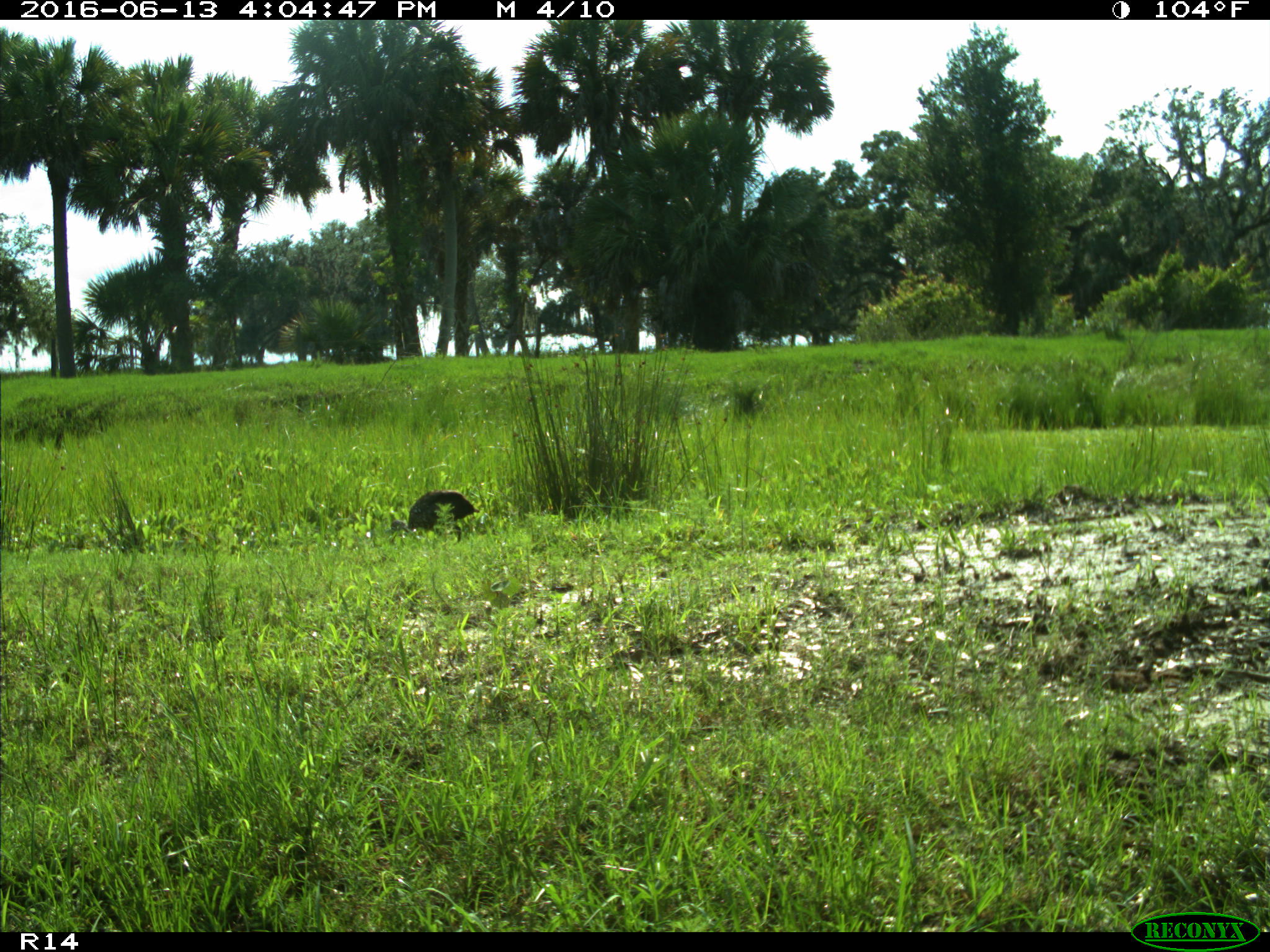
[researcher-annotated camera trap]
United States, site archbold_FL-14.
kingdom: Animalia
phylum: Chordata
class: Aves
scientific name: Aves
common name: birds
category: unidentified bird